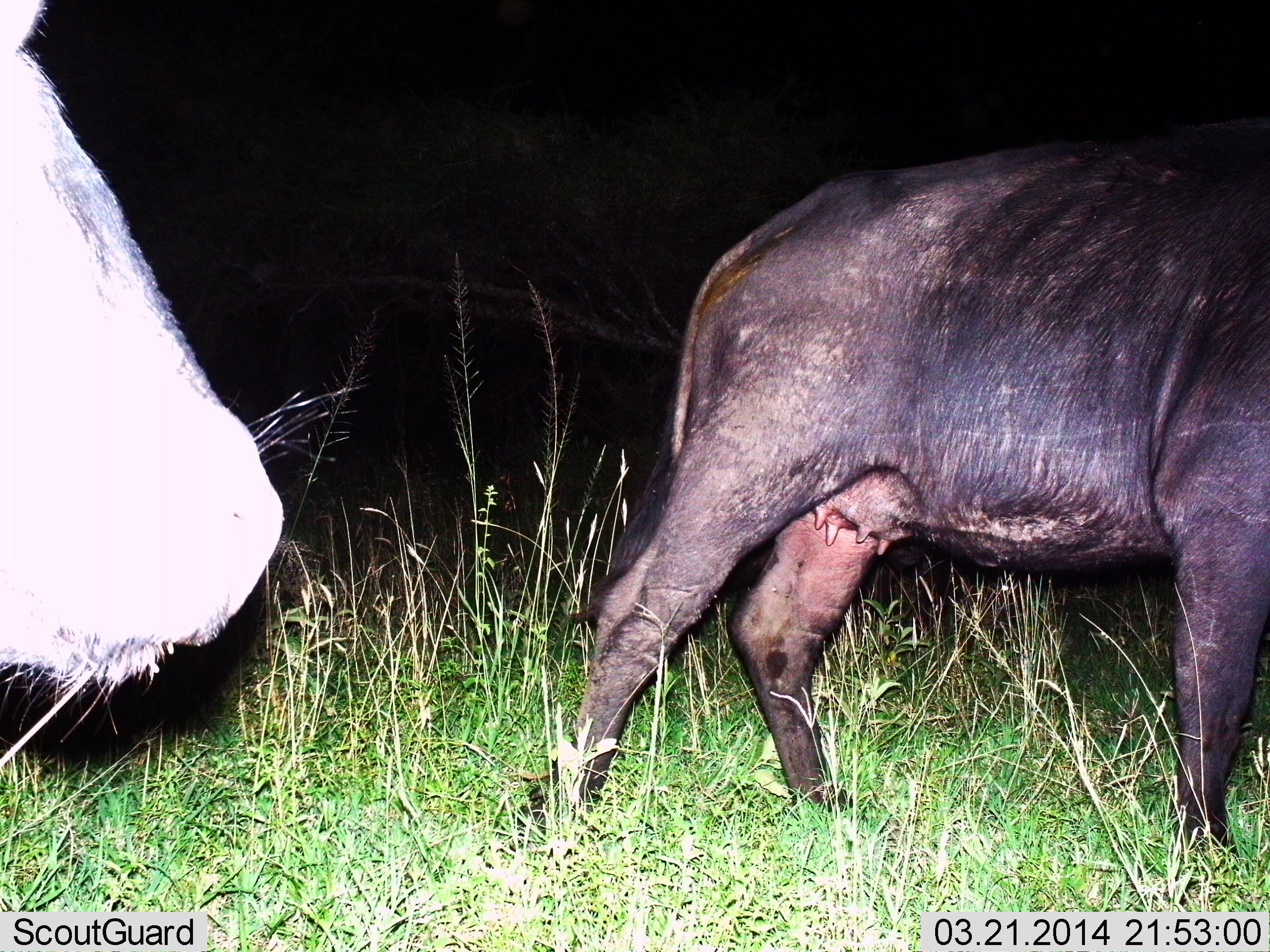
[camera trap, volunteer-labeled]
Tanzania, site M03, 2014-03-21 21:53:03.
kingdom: Animalia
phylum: Chordata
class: Mammalia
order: Artiodactyla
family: Bovidae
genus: Syncerus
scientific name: Syncerus caffer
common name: cape buffalo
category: buffalo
Buffalo (cape buffalo) (Syncerus caffer), count 2. Behavior (volunteer vote fractions): standing 42%, resting 0%, moving 58%, interacting 0%. Young present (vote fraction): 0%. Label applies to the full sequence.